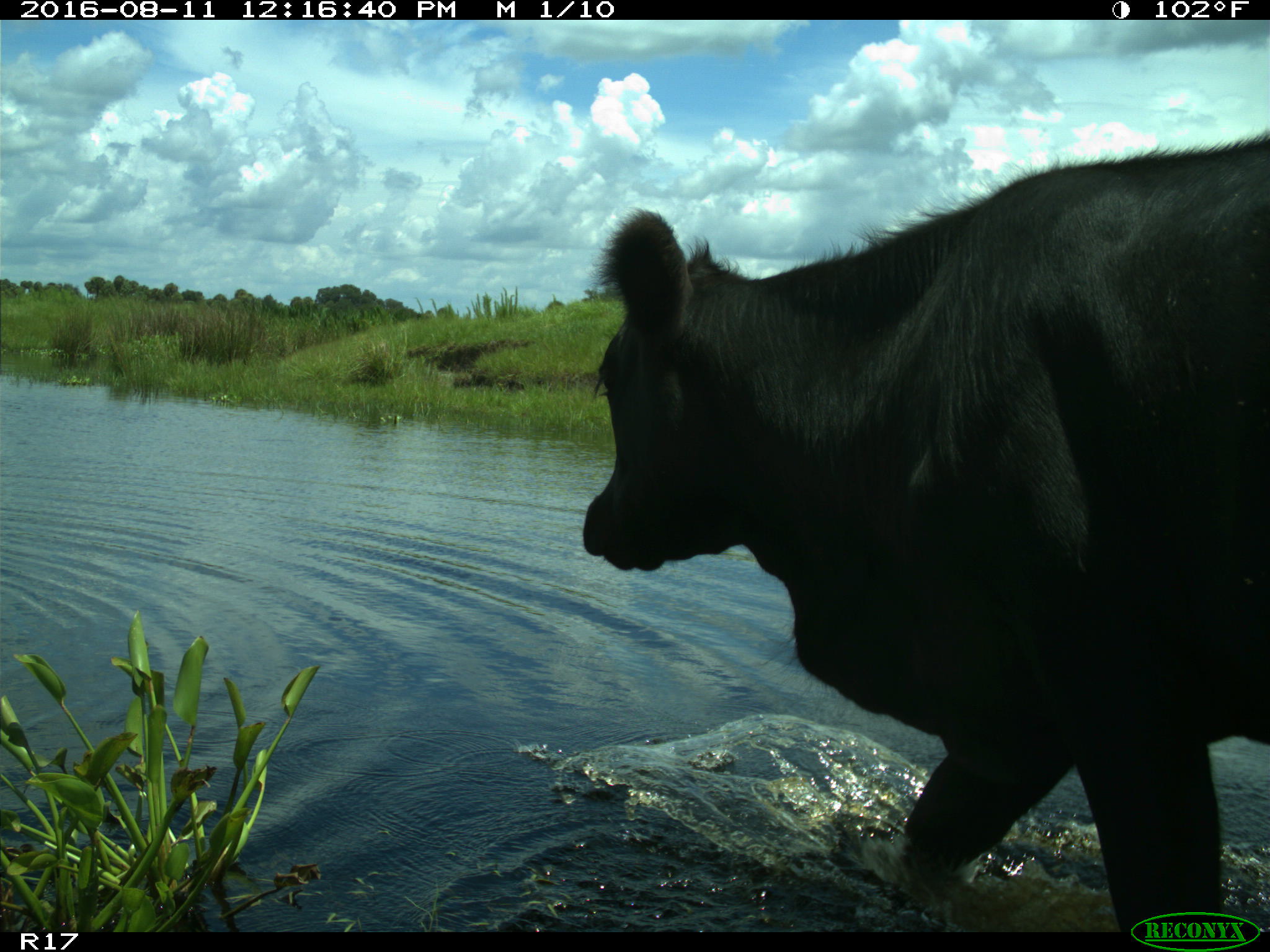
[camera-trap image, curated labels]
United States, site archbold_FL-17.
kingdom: Animalia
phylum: Chordata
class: Mammalia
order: Artiodactyla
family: Bovidae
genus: Bos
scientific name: Bos taurus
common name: domestic cow